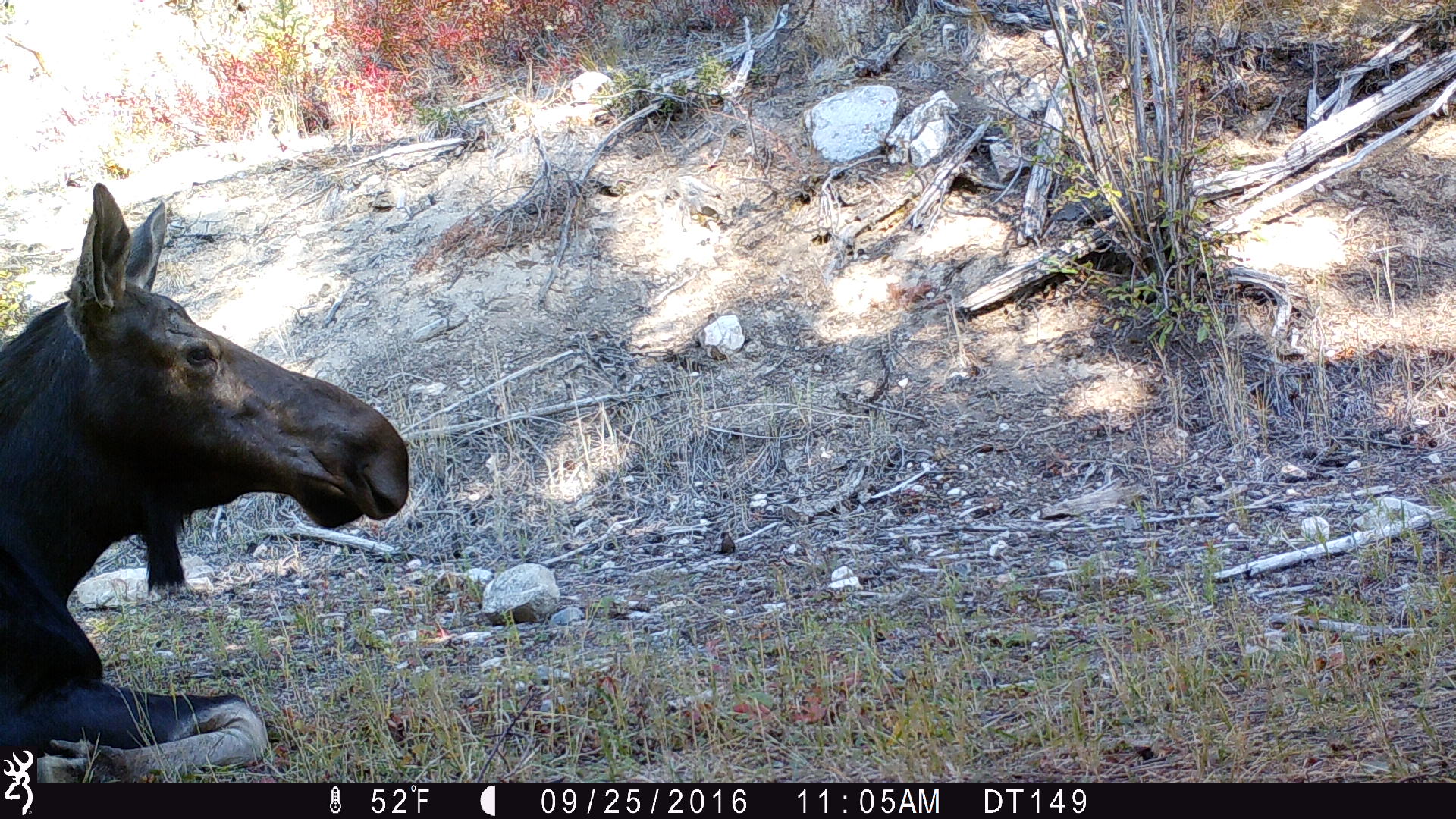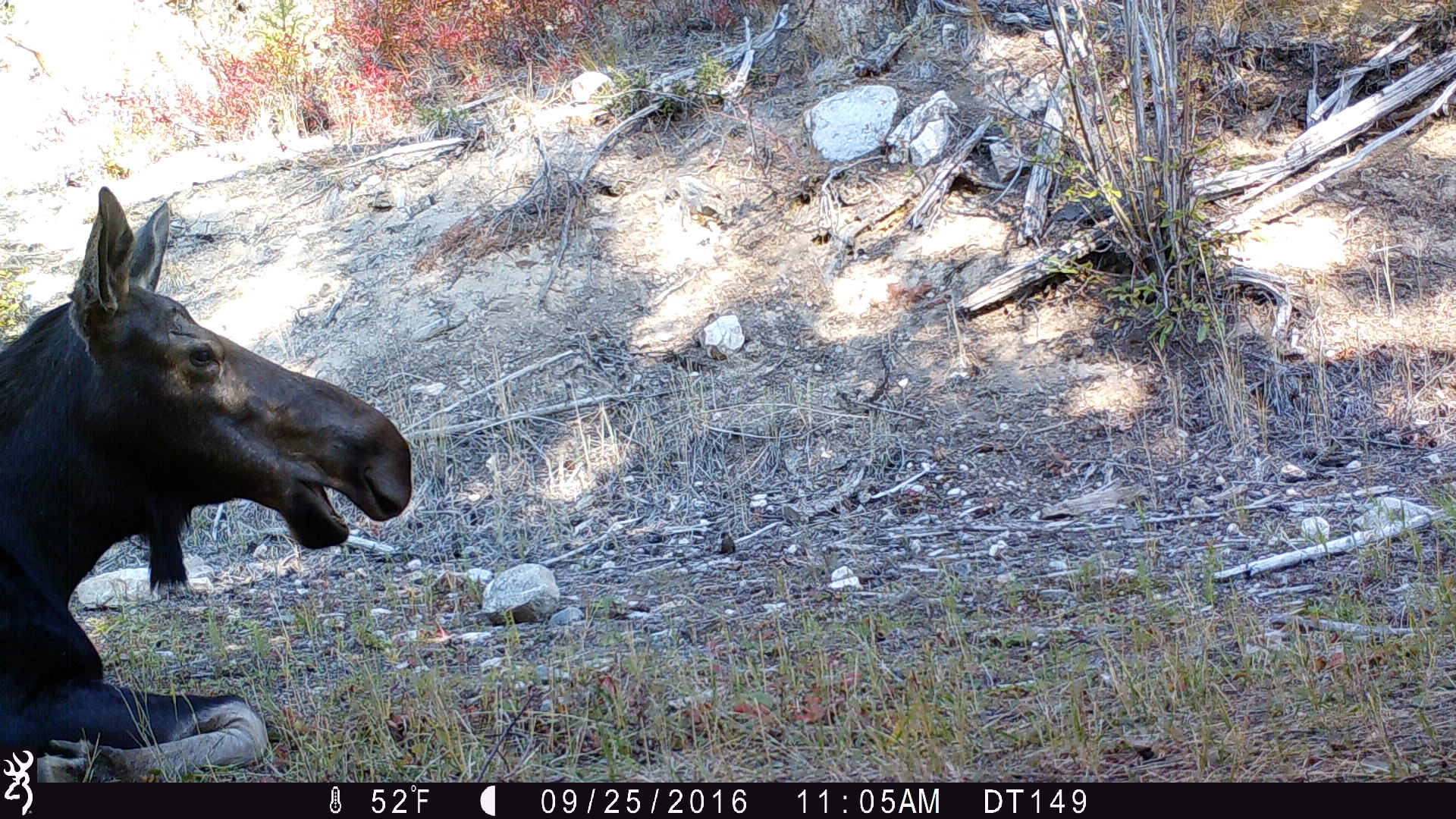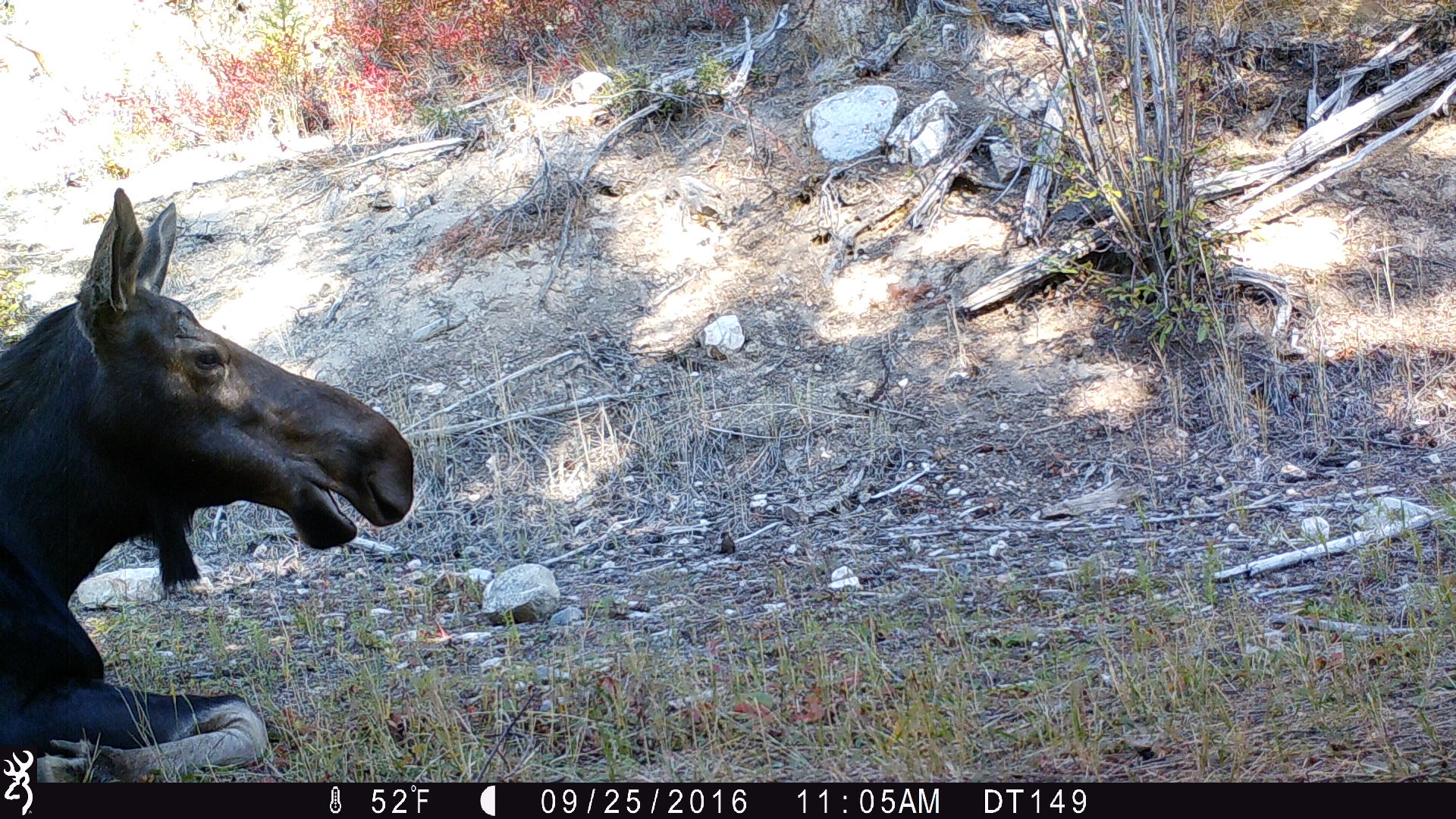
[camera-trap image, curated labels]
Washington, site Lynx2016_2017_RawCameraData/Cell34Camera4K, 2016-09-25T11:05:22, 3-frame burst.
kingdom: Animalia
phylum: Chordata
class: Mammalia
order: Artiodactyla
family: Cervidae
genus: Alces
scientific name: Alces alces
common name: moose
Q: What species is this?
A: Alces alces (moose).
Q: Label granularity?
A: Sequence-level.